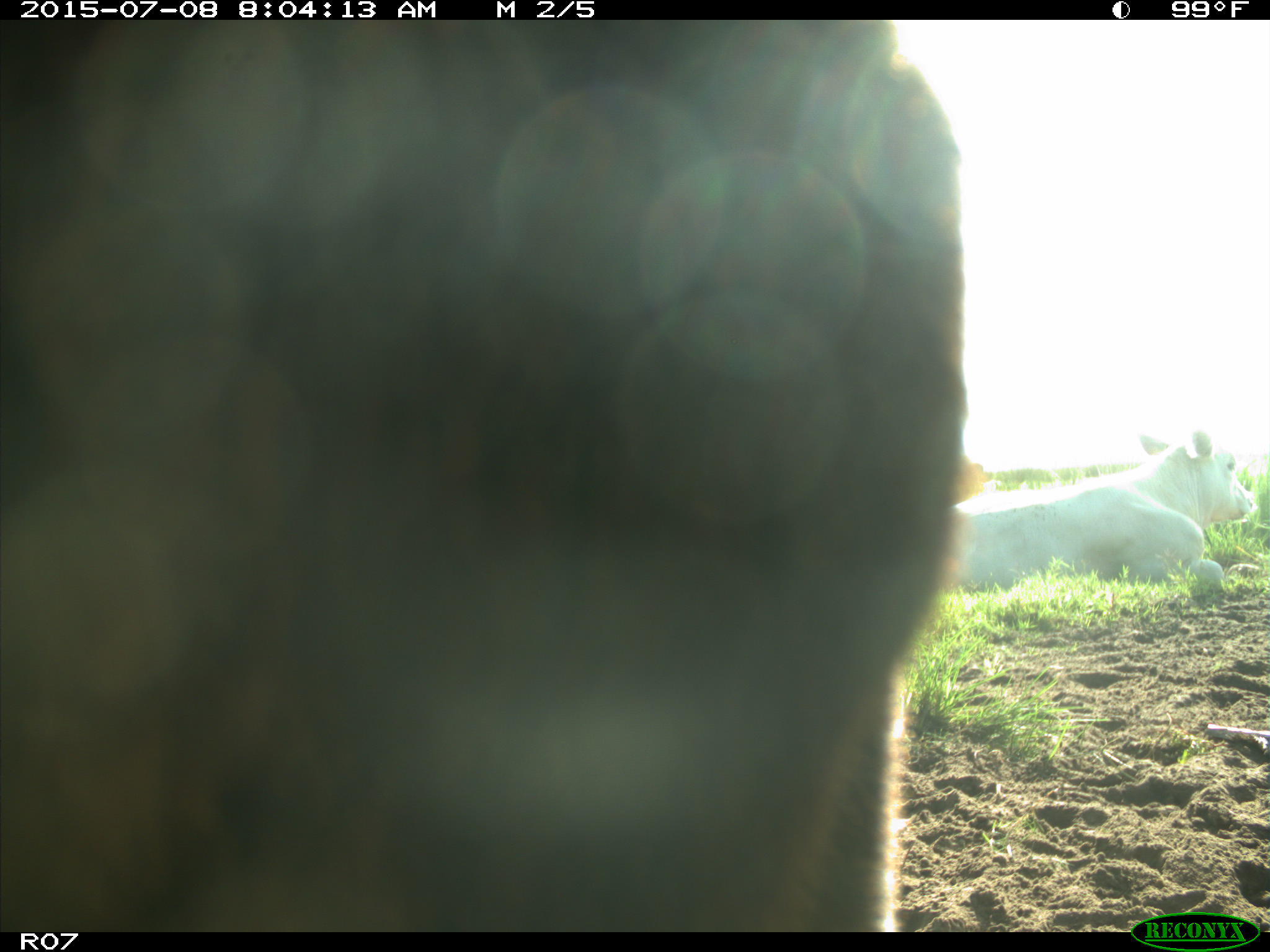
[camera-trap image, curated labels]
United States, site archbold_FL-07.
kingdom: Animalia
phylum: Chordata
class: Mammalia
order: Artiodactyla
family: Bovidae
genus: Bos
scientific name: Bos taurus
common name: domestic cow